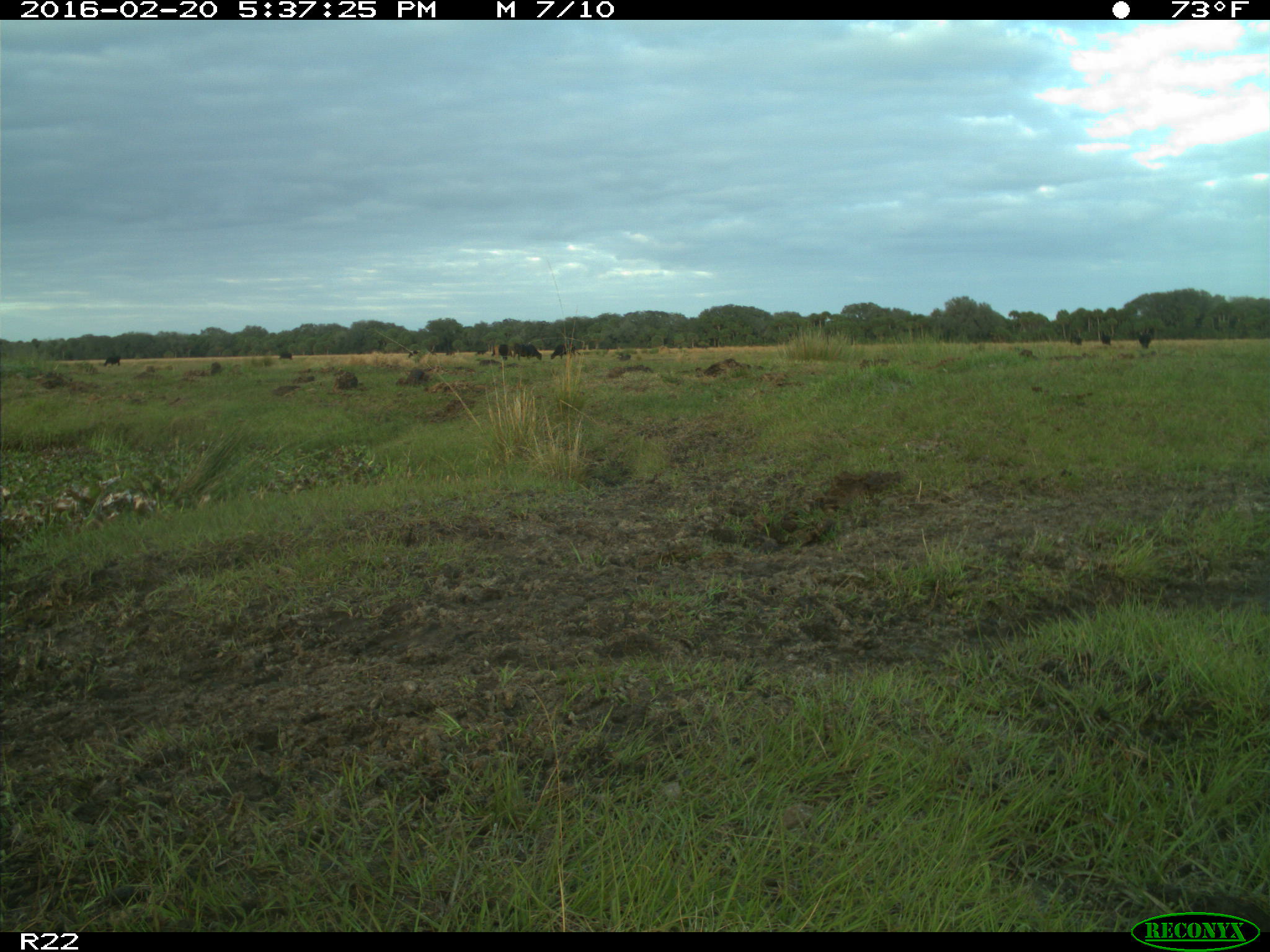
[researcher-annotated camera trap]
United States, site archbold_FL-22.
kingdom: Animalia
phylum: Chordata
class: Mammalia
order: Artiodactyla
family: Bovidae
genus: Bos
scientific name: Bos taurus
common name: domestic cow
Bos taurus (domestic cow).